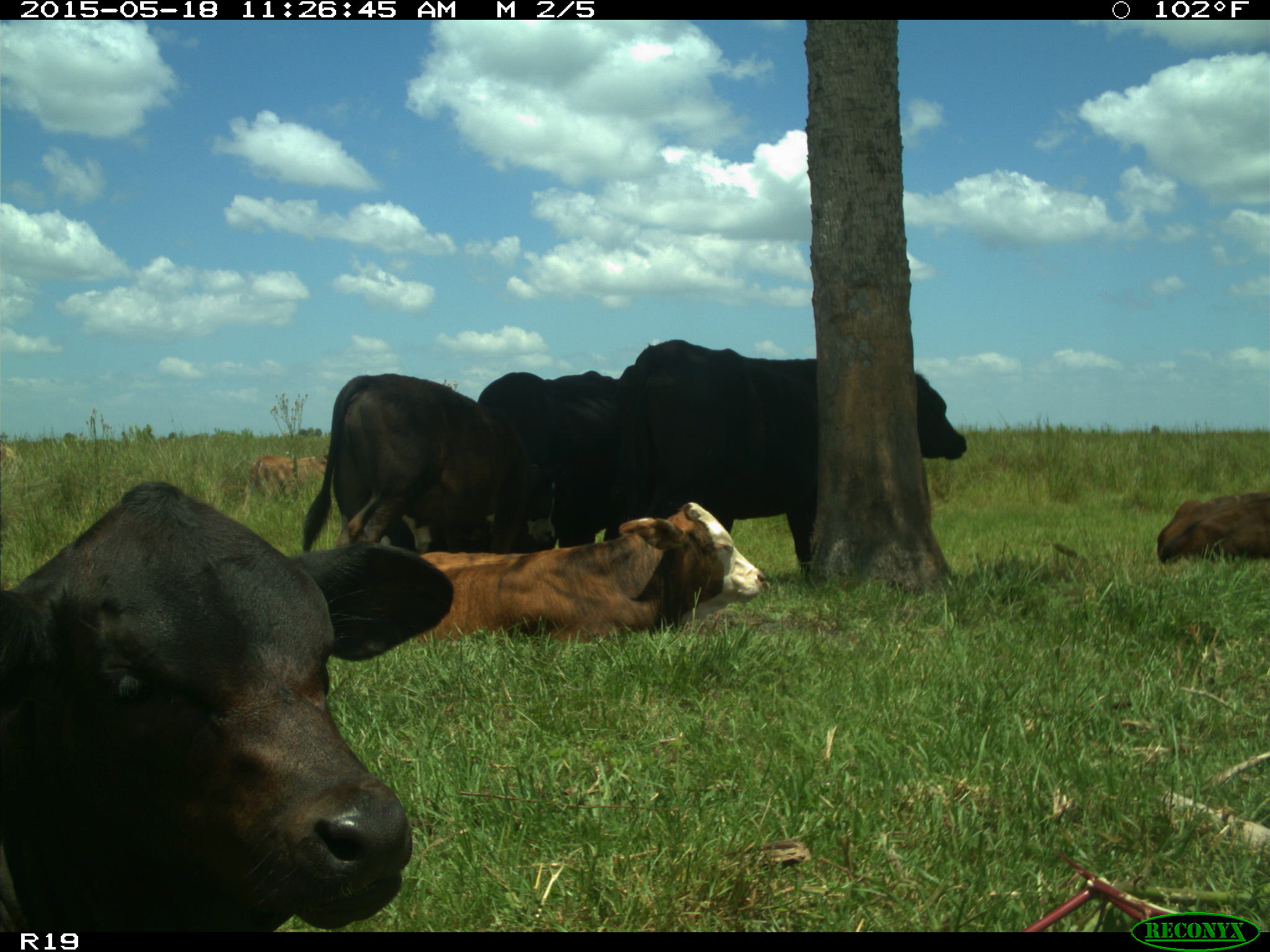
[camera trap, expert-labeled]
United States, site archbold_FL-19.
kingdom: Animalia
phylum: Chordata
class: Mammalia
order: Artiodactyla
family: Bovidae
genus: Bos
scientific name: Bos taurus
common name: domestic cow